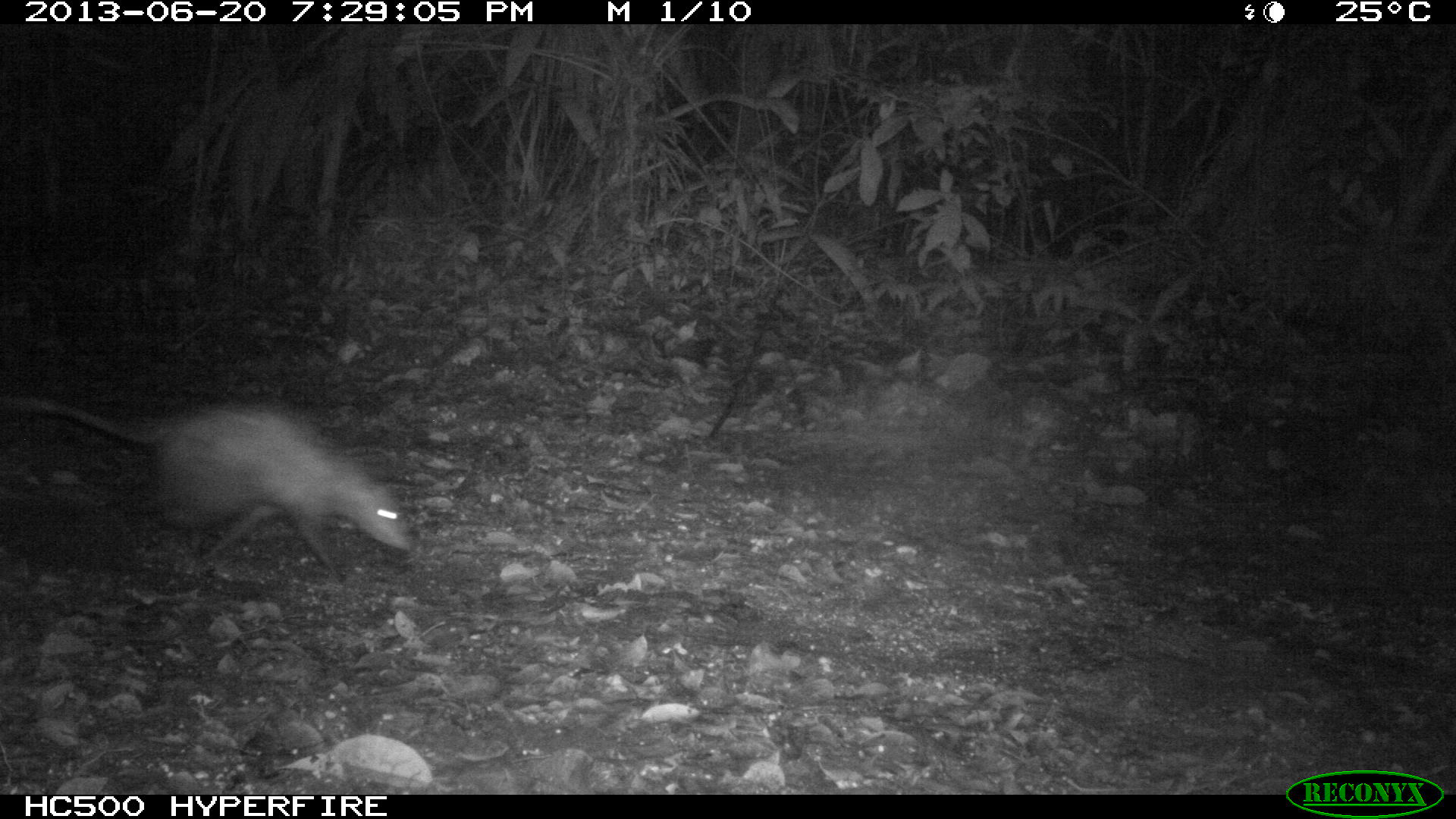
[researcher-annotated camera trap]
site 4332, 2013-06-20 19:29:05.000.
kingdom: Animalia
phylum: Chordata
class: Mammalia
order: Didelphimorphia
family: Didelphidae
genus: Didelphis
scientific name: Didelphis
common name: american opossums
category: didelphis sp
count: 1